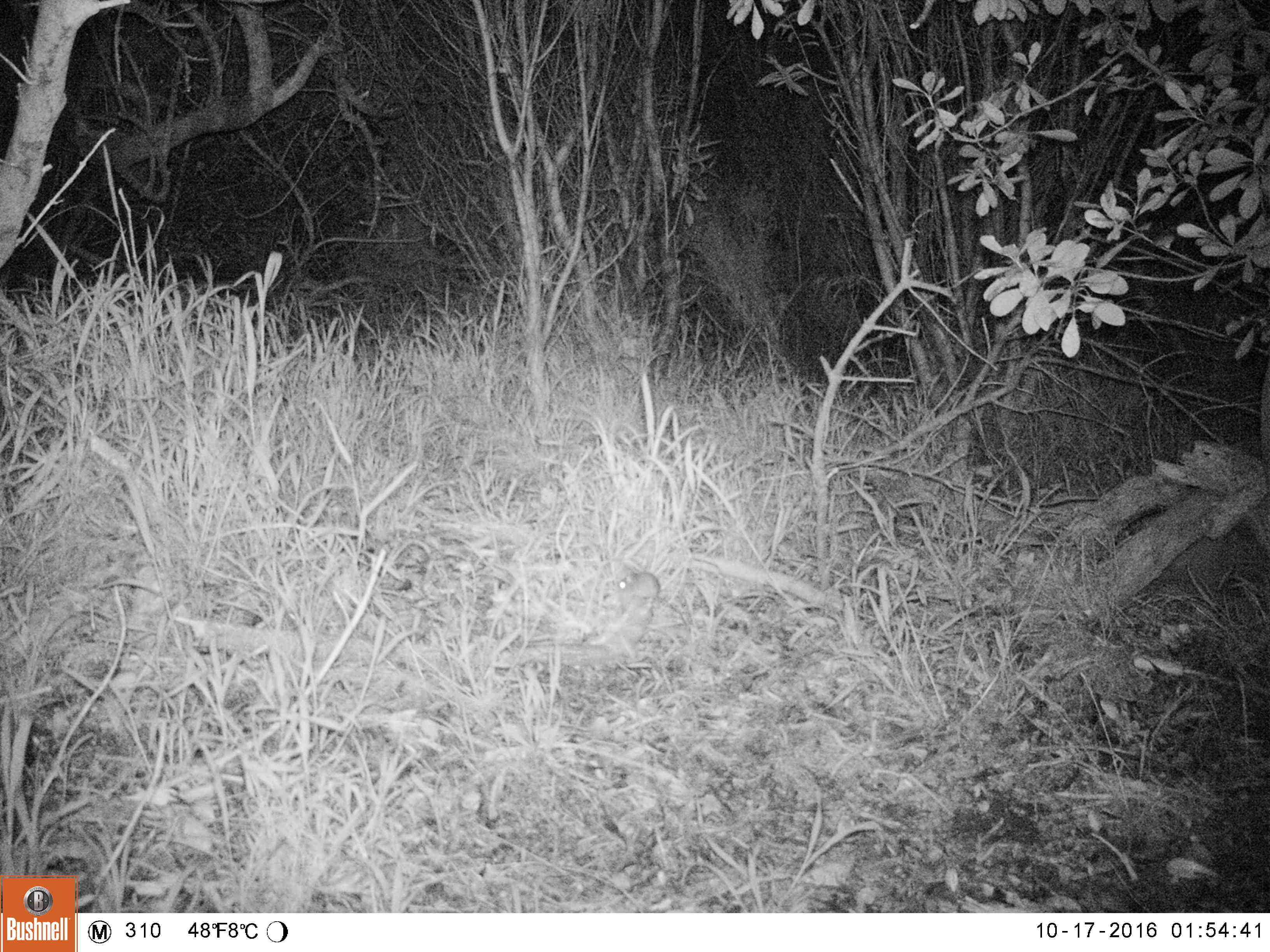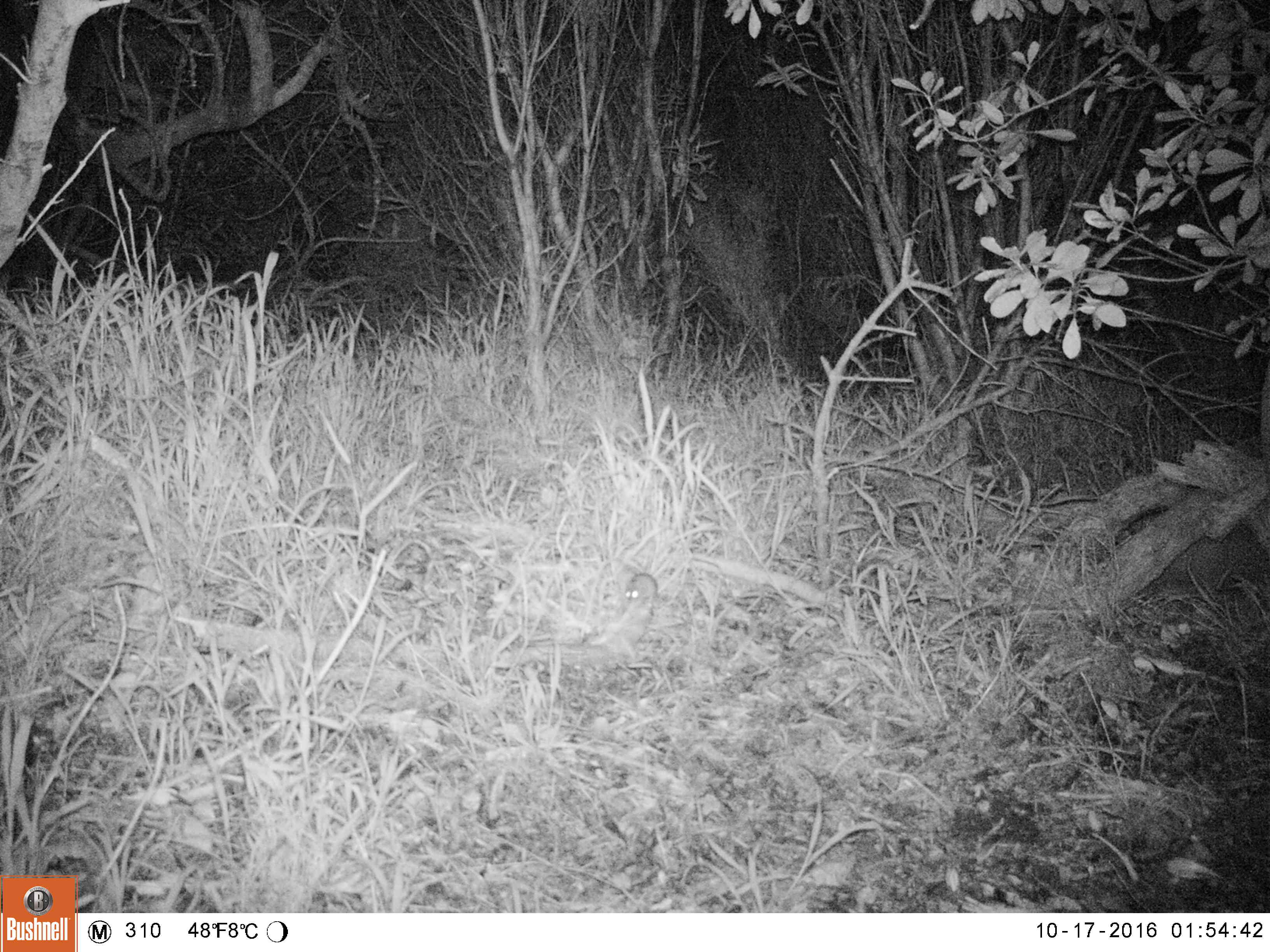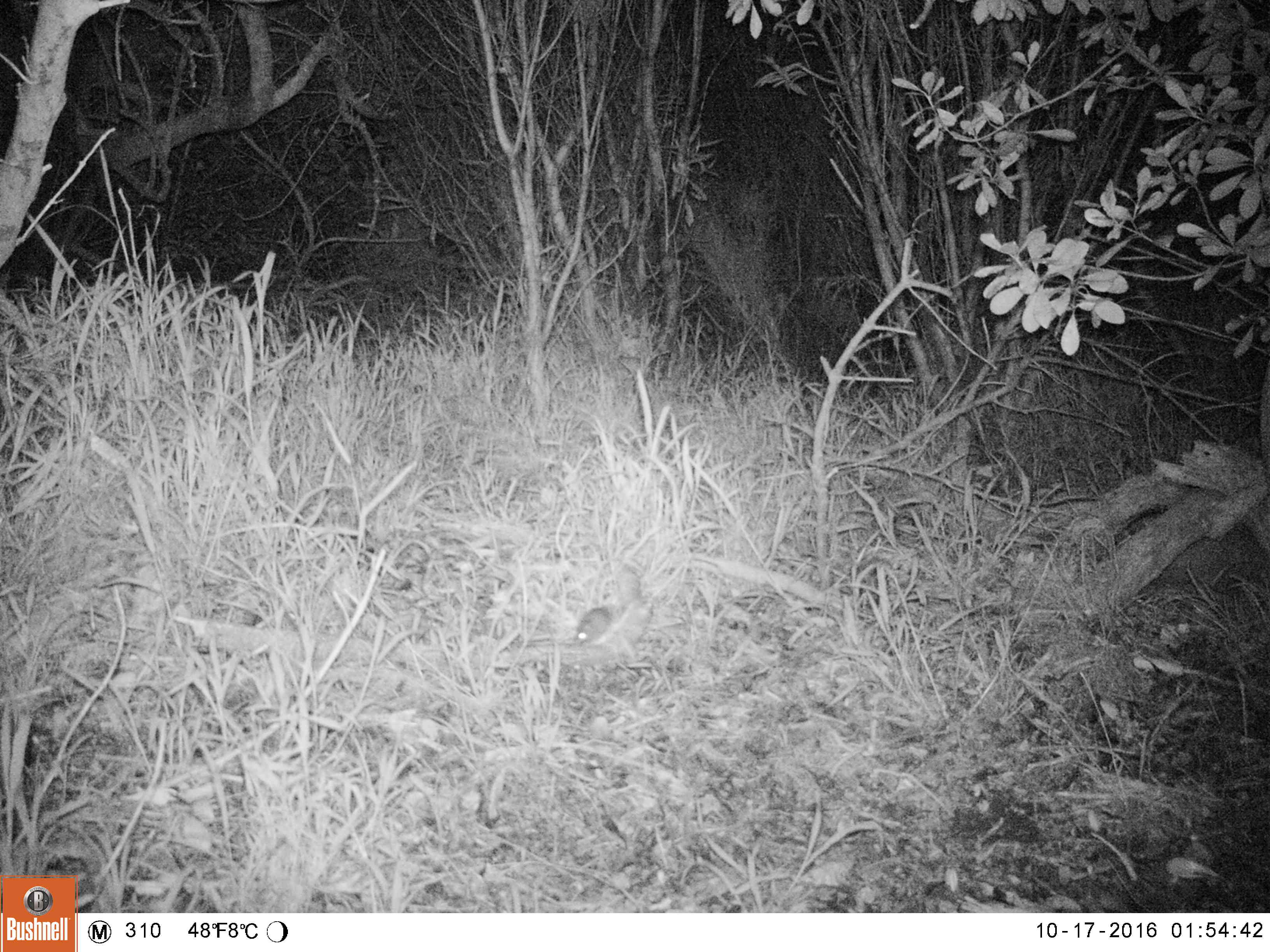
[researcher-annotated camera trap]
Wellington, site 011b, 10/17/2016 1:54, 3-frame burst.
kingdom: Animalia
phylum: Chordata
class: Mammalia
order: Rodentia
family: Muridae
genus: Mus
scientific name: Mus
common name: mouse